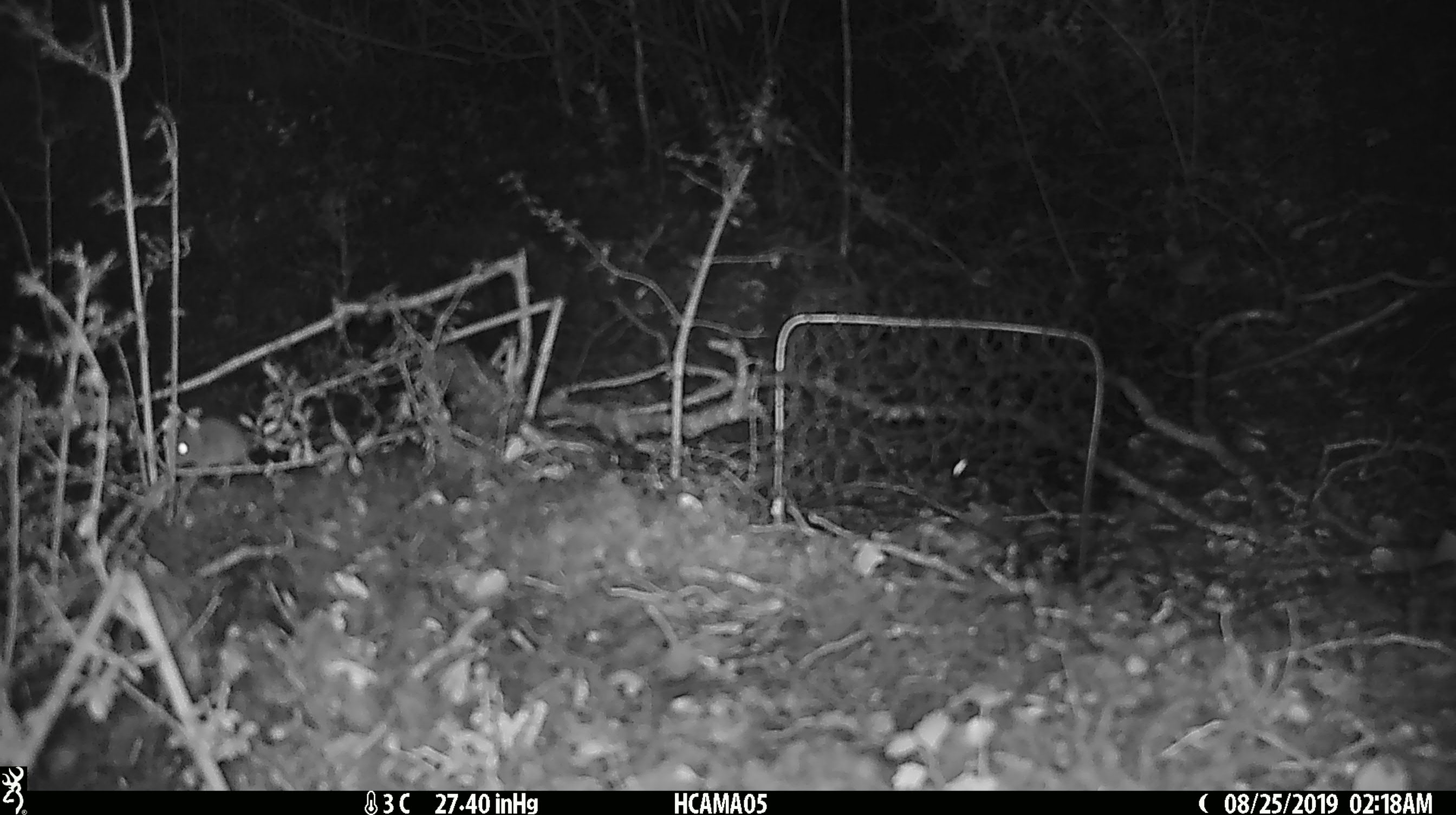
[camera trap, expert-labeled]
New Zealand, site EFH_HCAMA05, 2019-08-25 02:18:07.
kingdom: Animalia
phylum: Chordata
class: Mammalia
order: Rodentia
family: Muridae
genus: Mus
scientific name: Mus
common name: mouse